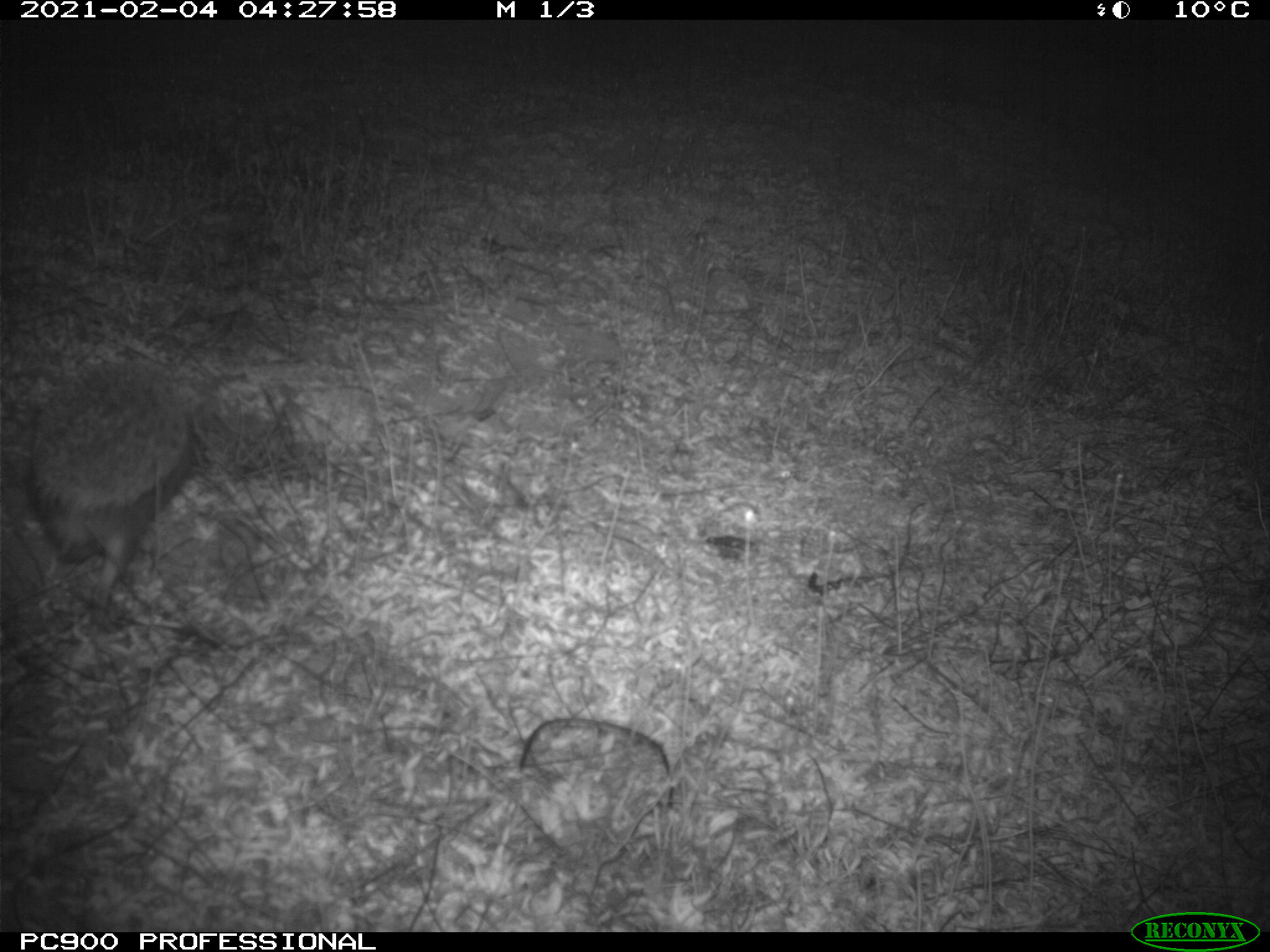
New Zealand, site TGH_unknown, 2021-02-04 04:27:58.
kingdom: Animalia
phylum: Chordata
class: Mammalia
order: Eulipotyphla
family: Erinaceidae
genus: Erinaceus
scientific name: Erinaceus europaeus europaeus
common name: european hedgehog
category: hedgehog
Hedgehog (european hedgehog) (Erinaceus europaeus europaeus).